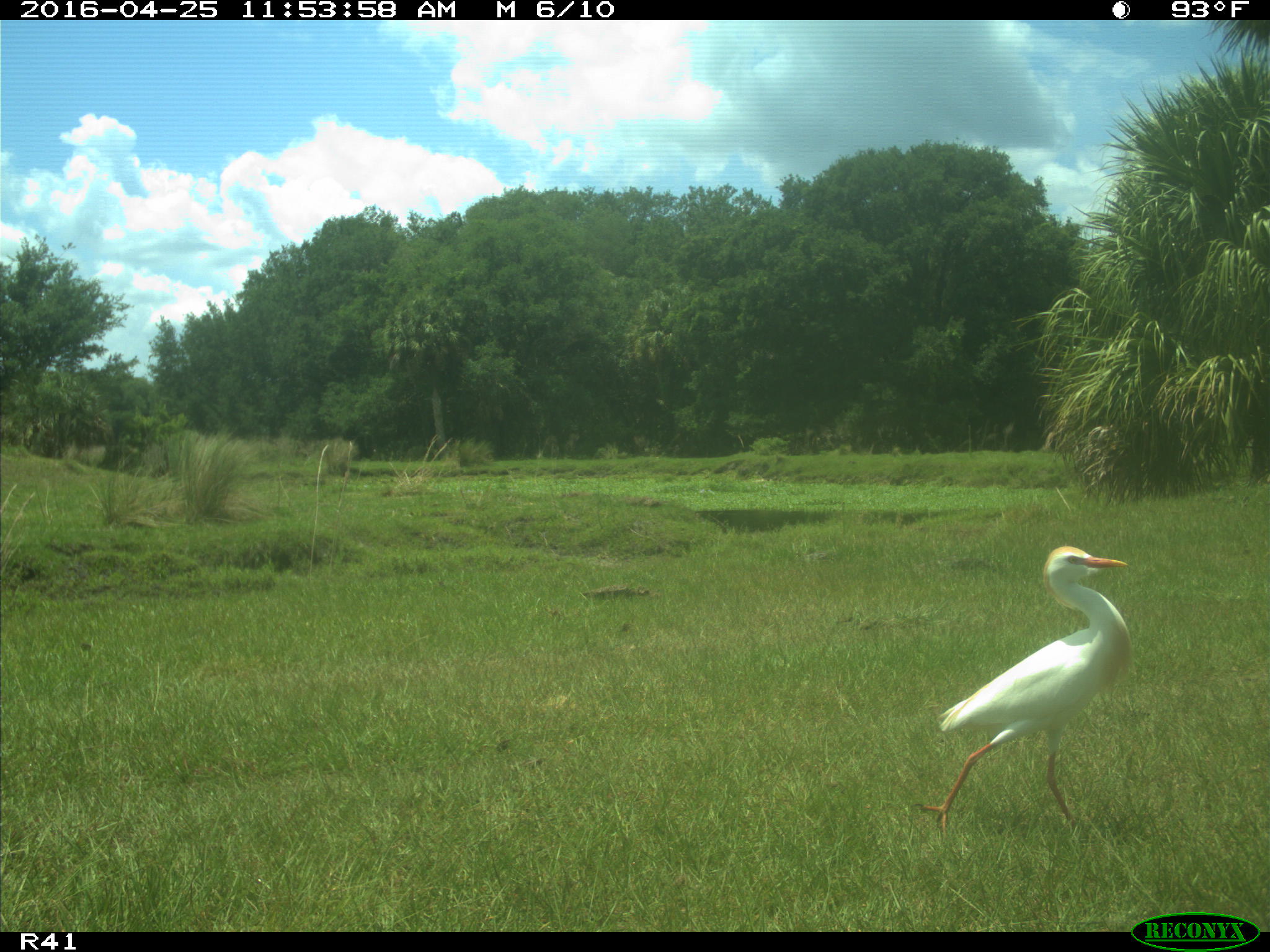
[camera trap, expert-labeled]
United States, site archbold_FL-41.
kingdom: Animalia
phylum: Chordata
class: Aves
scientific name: Aves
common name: birds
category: unidentified bird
Unidentified bird (birds) (Aves).